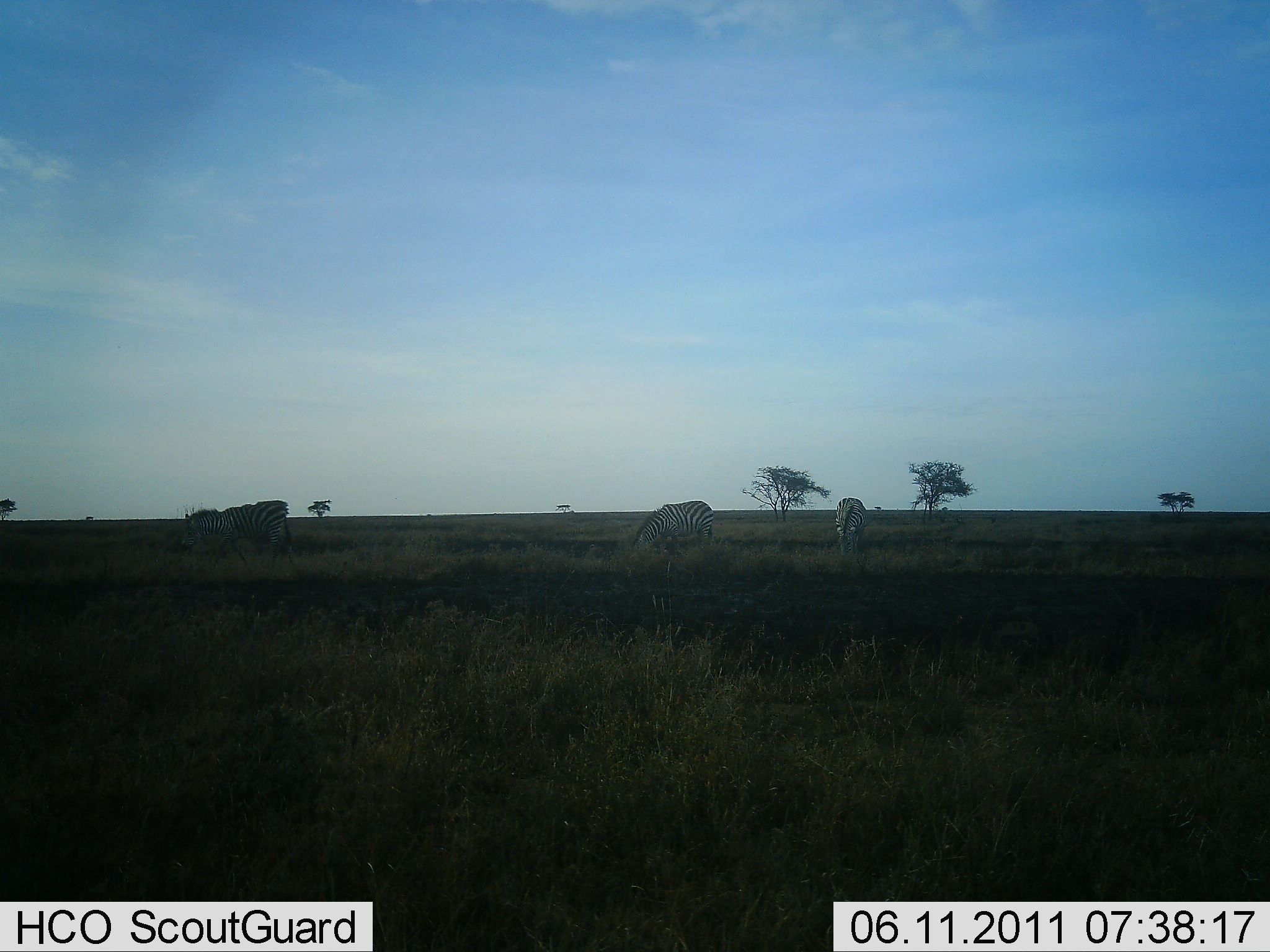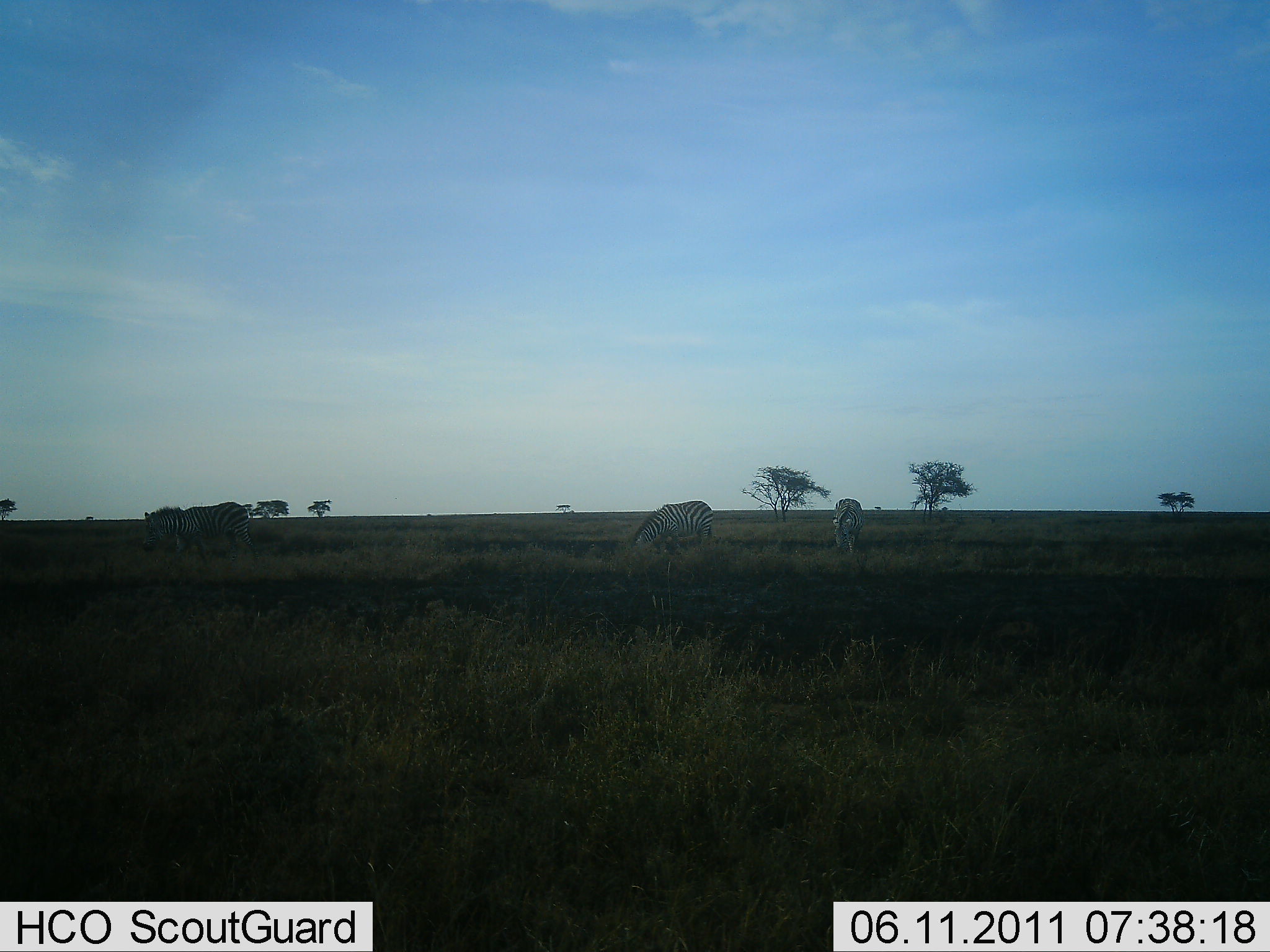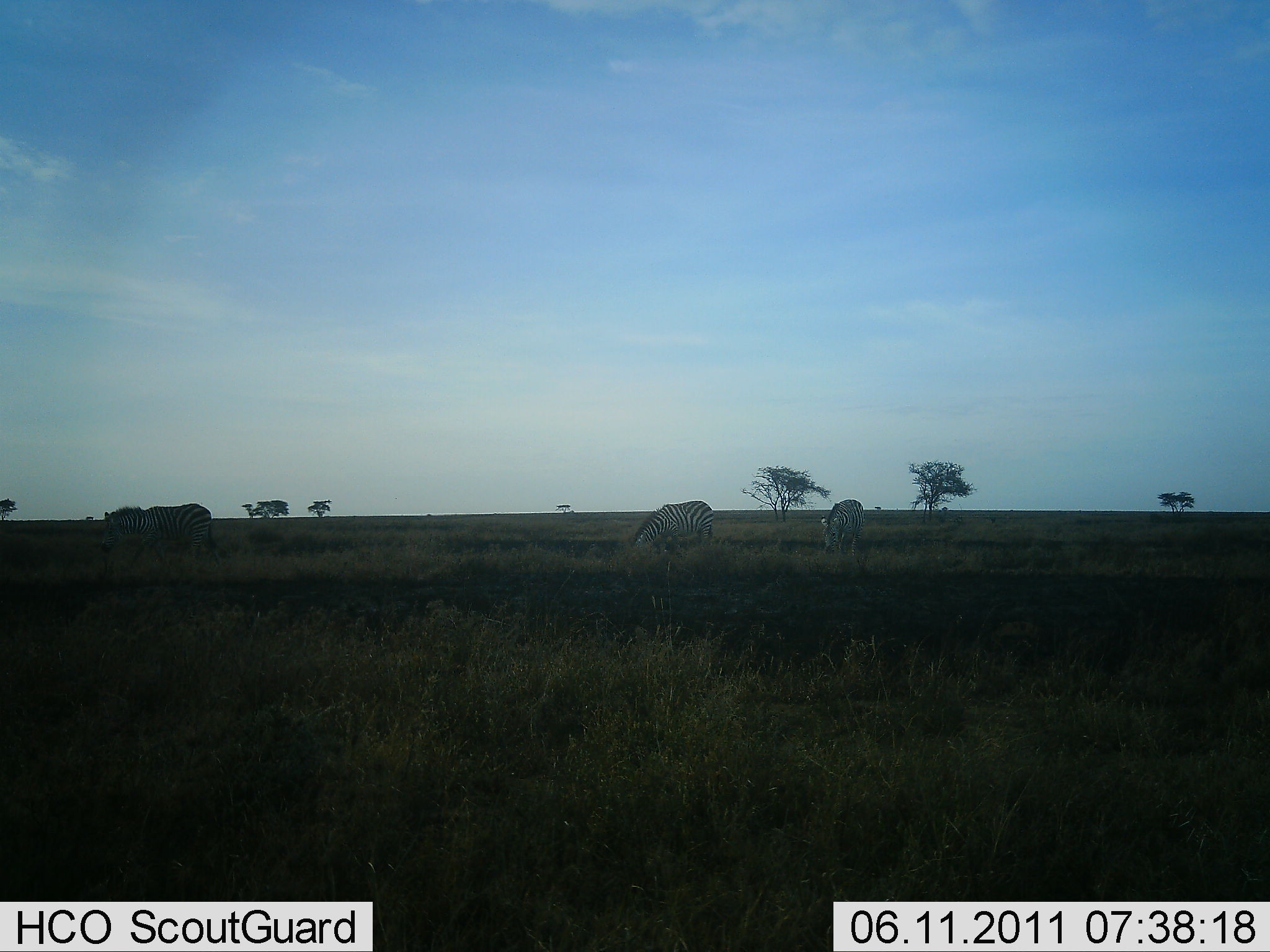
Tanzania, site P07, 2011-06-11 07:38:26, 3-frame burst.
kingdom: Animalia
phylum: Chordata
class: Mammalia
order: Perissodactyla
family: Equidae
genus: Equus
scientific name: Equus quagga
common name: plains zebra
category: zebra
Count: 3.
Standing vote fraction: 58%.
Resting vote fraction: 0%.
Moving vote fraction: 75%.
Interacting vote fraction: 0%.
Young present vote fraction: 0%.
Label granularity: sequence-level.